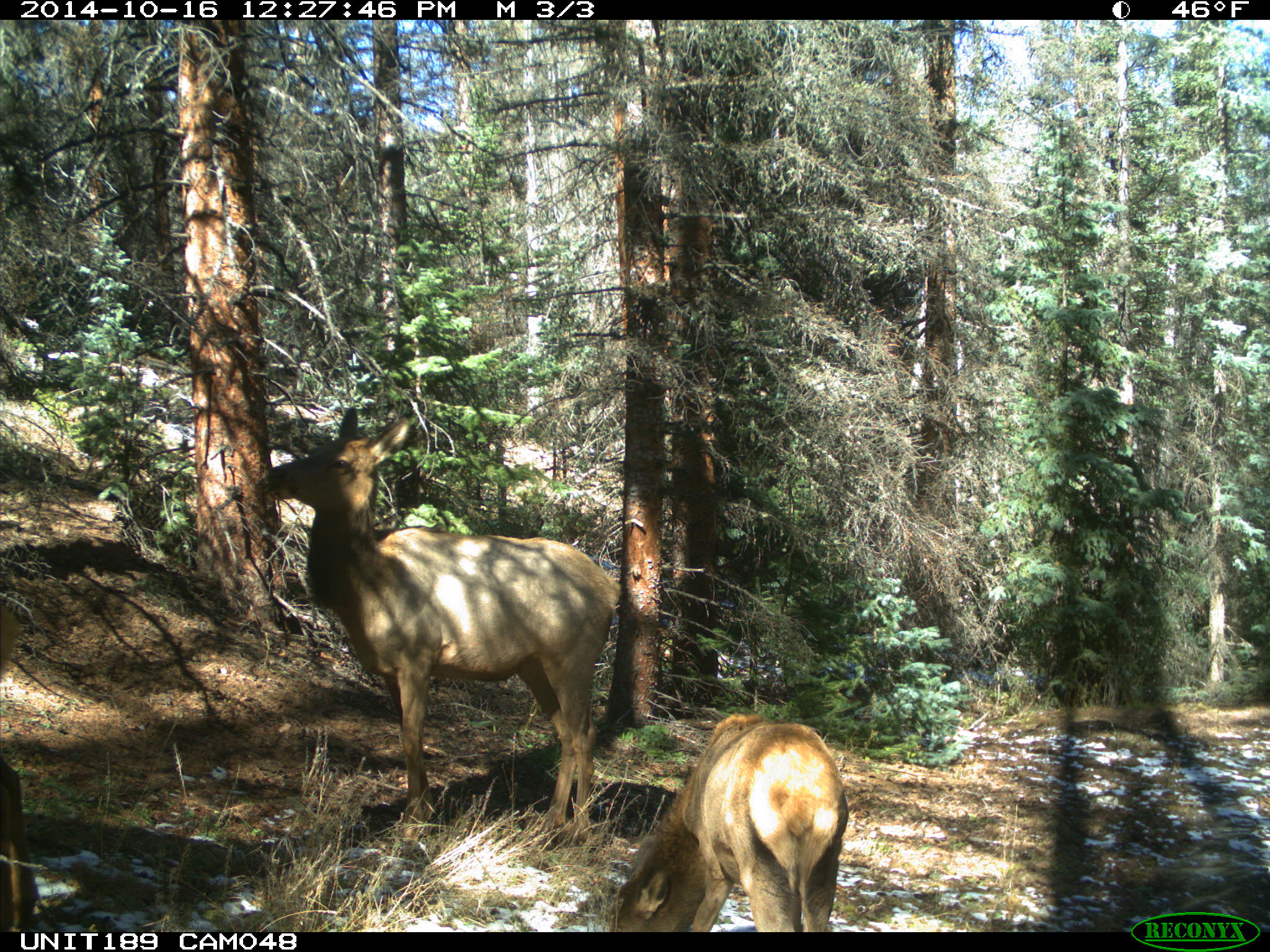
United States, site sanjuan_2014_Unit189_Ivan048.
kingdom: Animalia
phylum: Chordata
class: Mammalia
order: Artiodactyla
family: Cervidae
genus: Cervus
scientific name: Cervus elaphus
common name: red deer